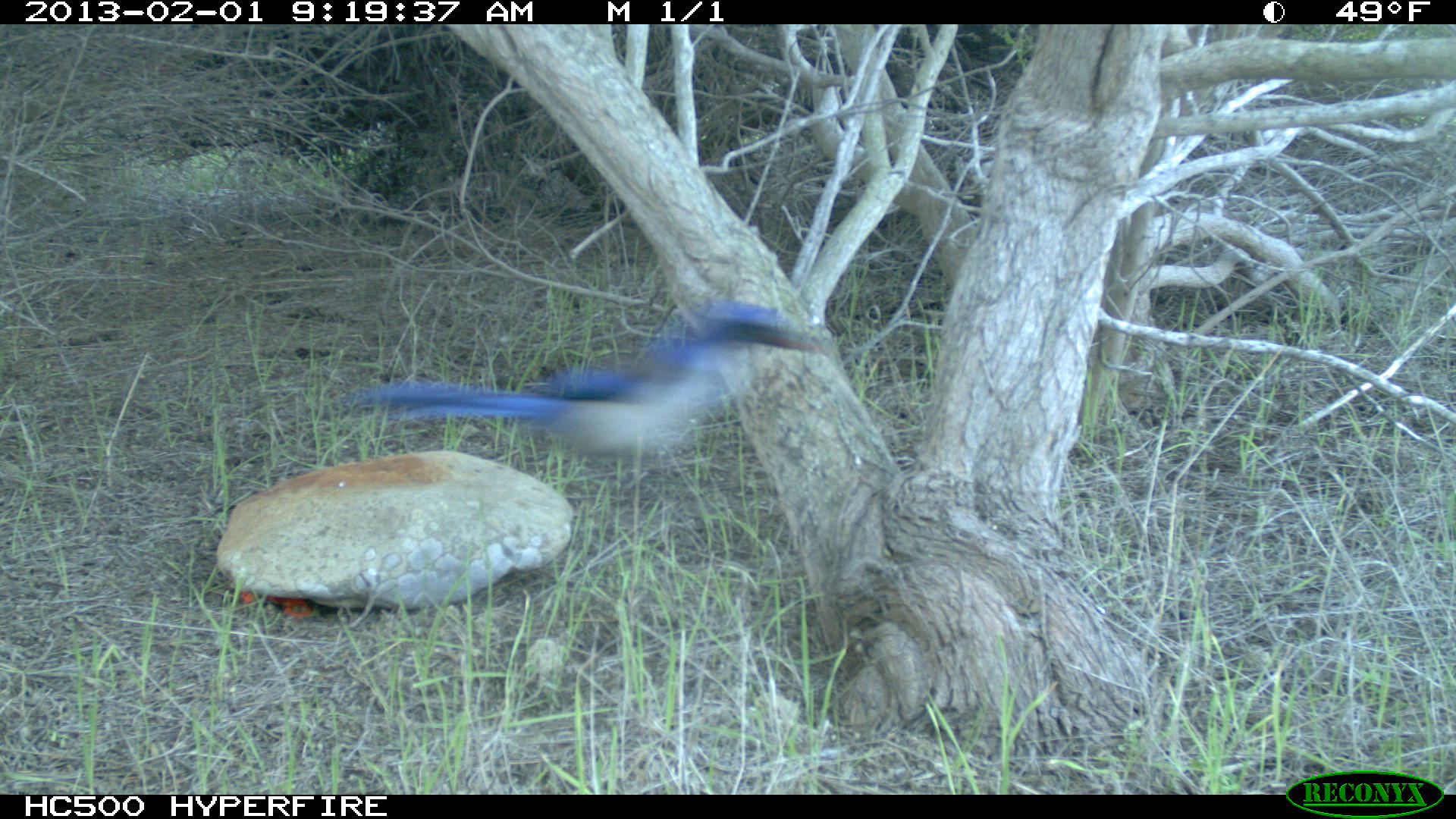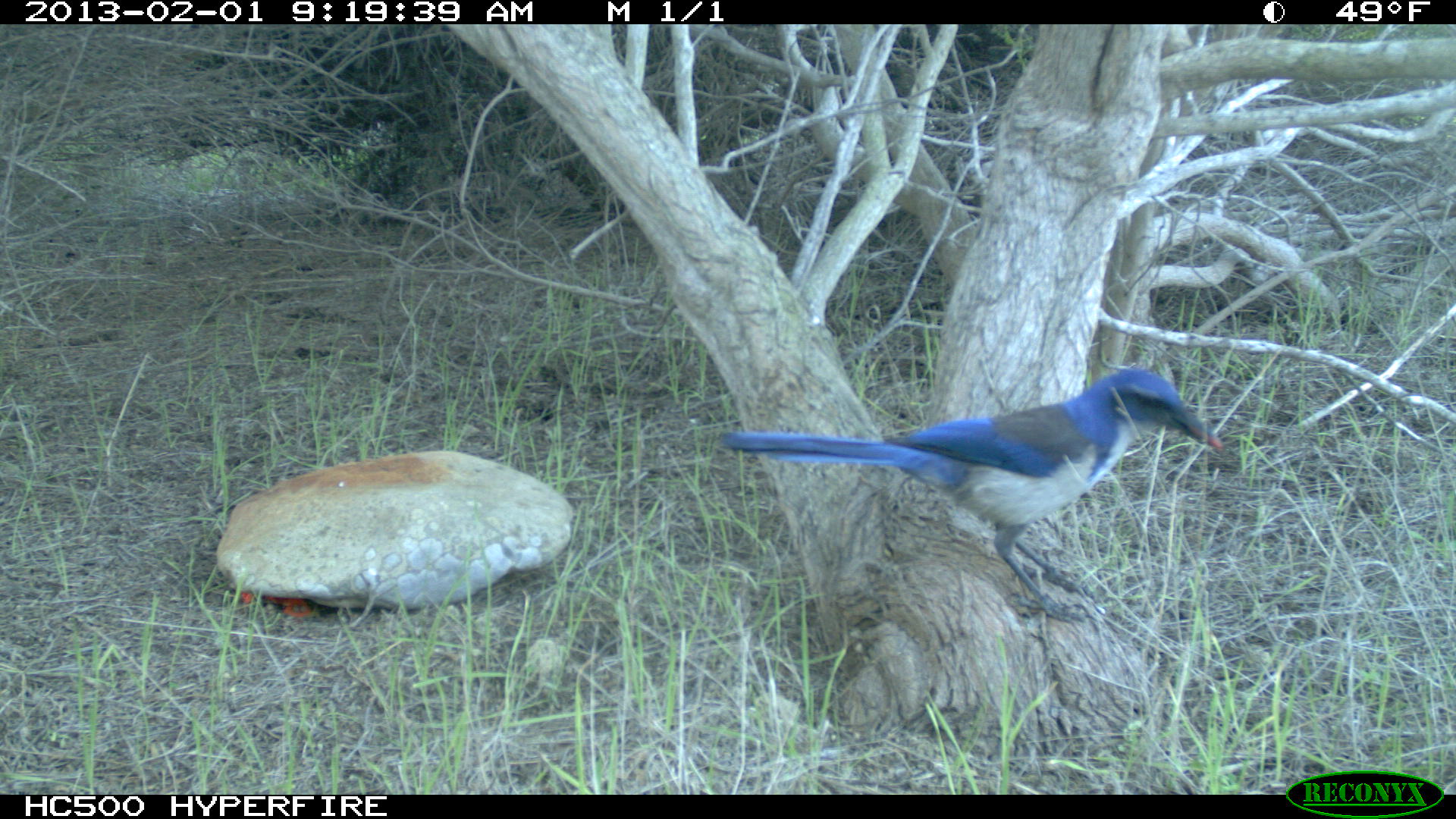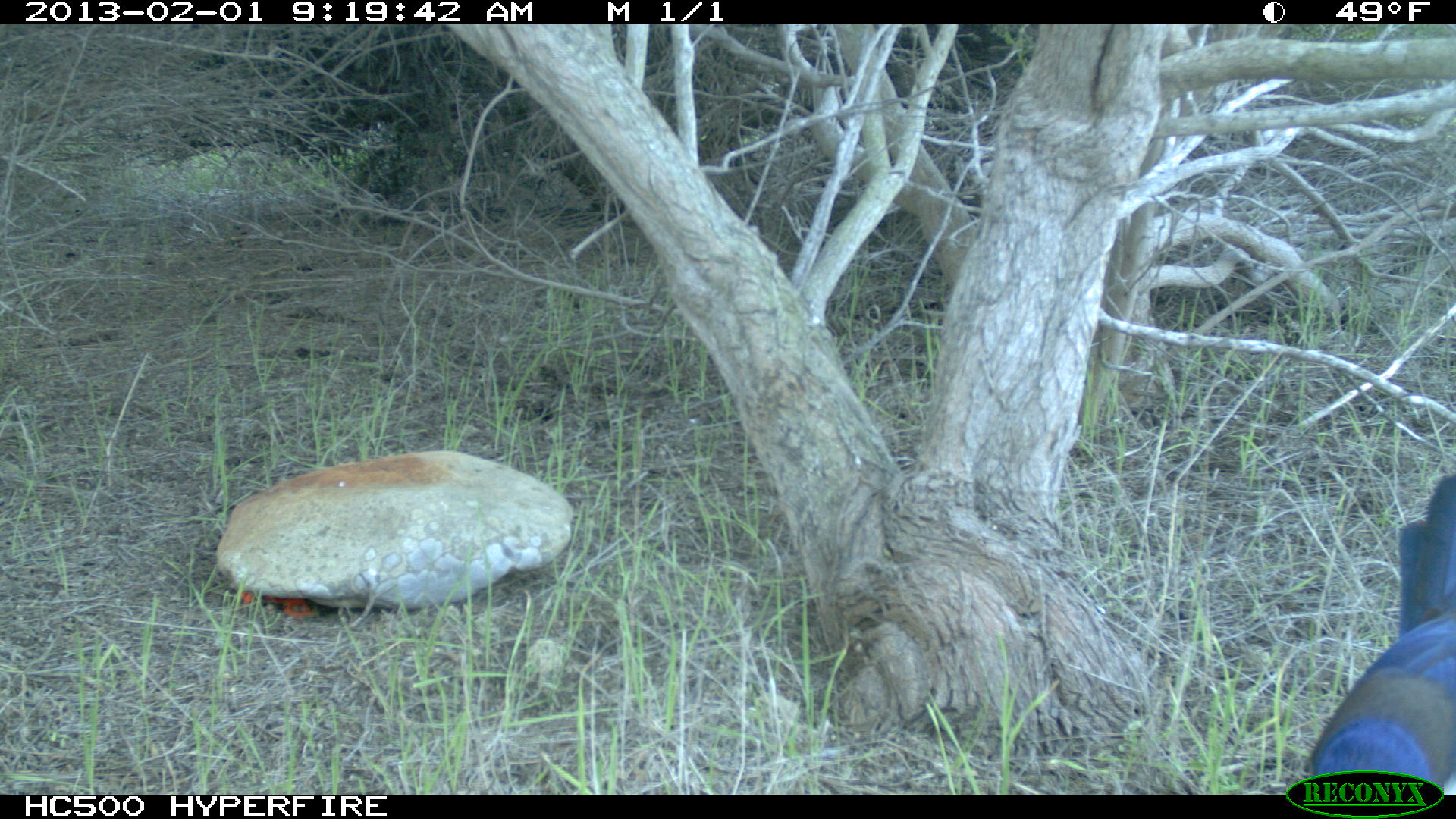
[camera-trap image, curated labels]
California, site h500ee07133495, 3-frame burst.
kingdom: Animalia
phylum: Chordata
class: Aves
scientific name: Aves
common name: bird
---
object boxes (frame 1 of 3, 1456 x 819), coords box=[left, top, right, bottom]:
bird: box=[343, 296, 821, 457]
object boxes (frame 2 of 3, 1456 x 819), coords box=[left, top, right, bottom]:
bird: box=[723, 367, 1223, 620]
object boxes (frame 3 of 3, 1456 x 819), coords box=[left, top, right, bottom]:
bird: box=[1308, 474, 1455, 795]